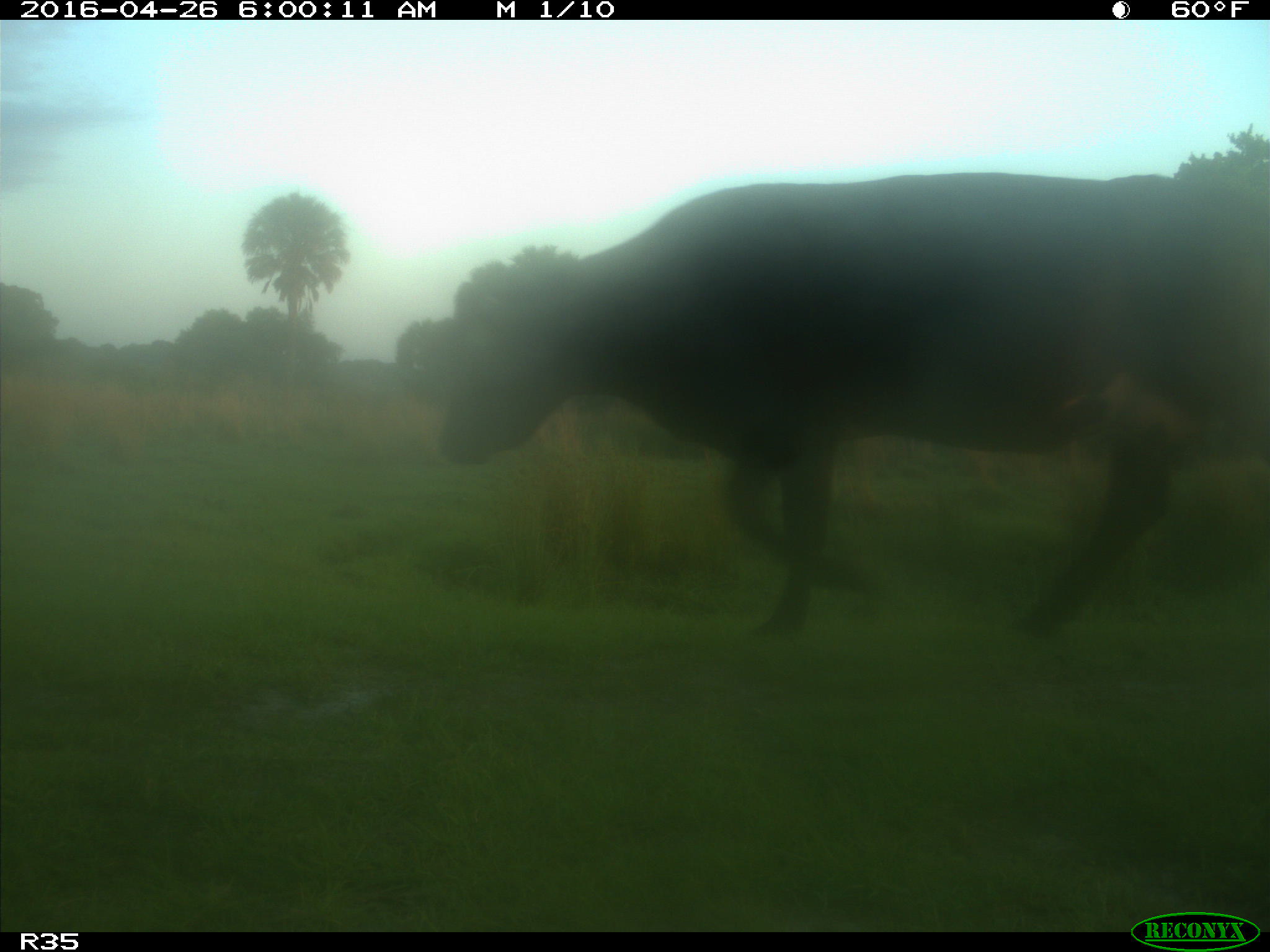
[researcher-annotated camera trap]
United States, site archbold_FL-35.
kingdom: Animalia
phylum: Chordata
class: Mammalia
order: Artiodactyla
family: Bovidae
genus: Bos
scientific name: Bos taurus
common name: domestic cow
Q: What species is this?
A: Bos taurus (domestic cow).